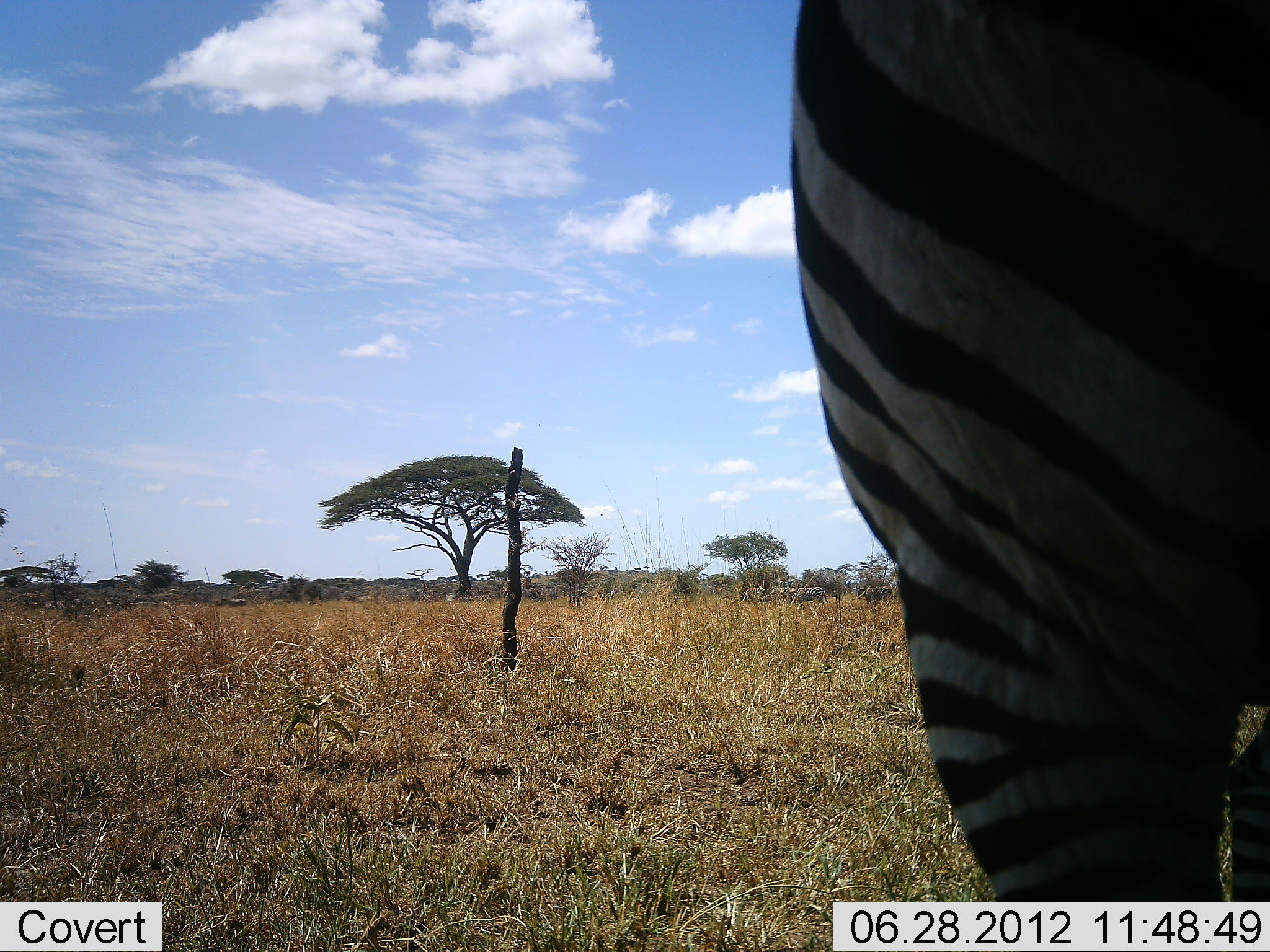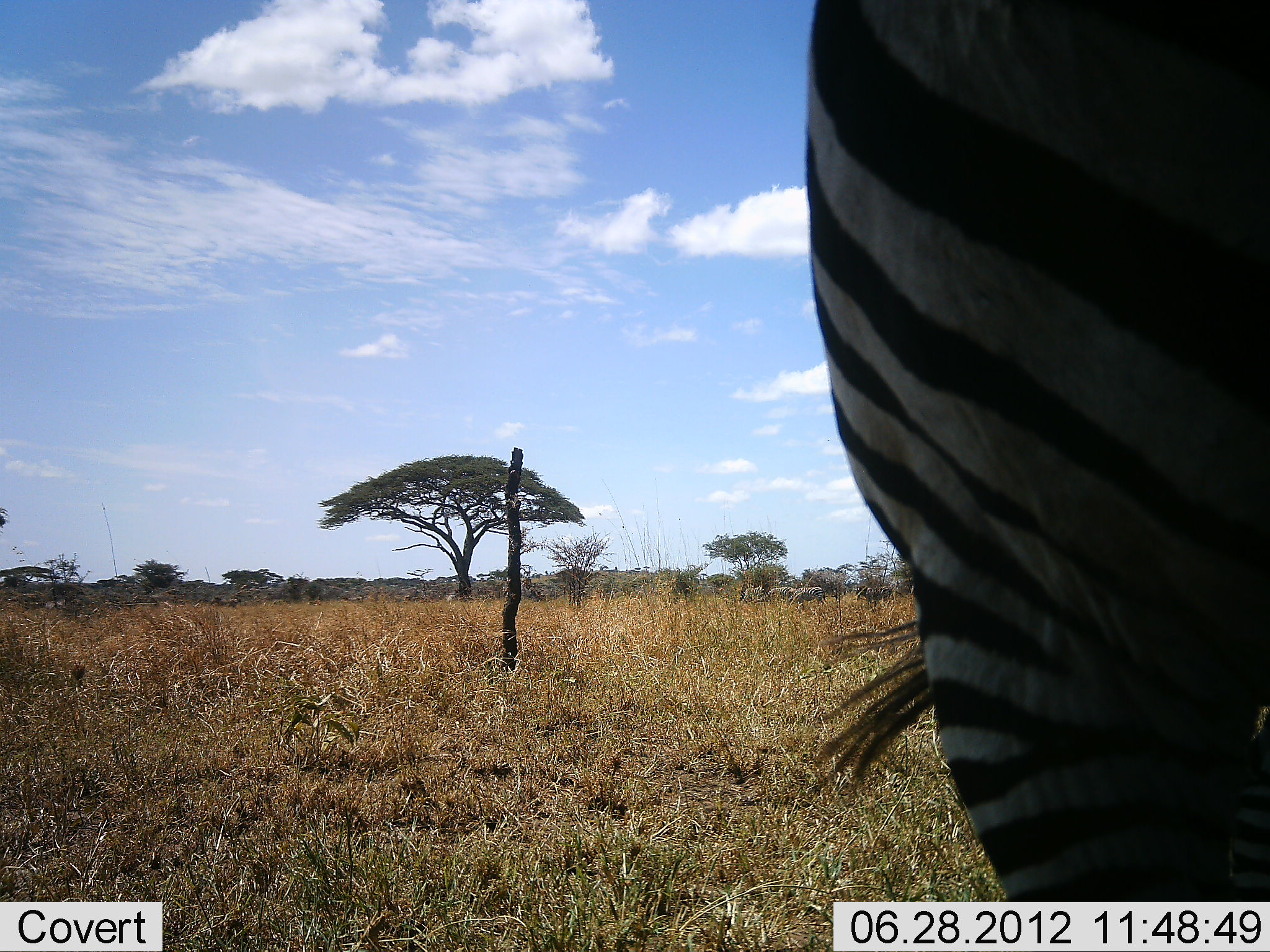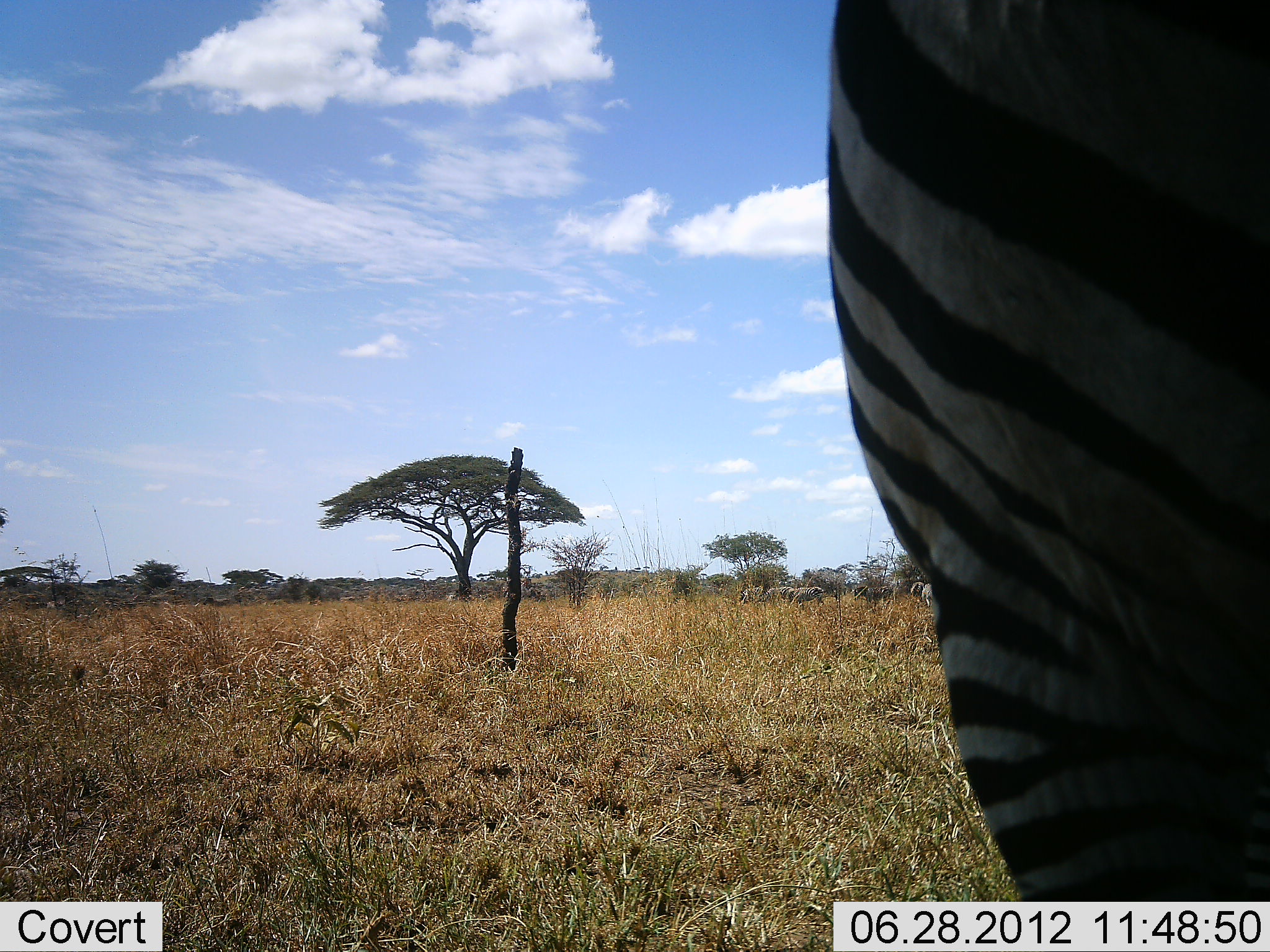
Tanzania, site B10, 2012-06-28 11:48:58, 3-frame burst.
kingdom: Animalia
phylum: Chordata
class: Mammalia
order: Perissodactyla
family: Equidae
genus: Equus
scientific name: Equus quagga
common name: plains zebra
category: zebra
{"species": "zebra (plains zebra) (Equus quagga)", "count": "1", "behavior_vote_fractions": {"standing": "77%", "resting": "0%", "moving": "15%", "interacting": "0%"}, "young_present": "0%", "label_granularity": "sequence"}